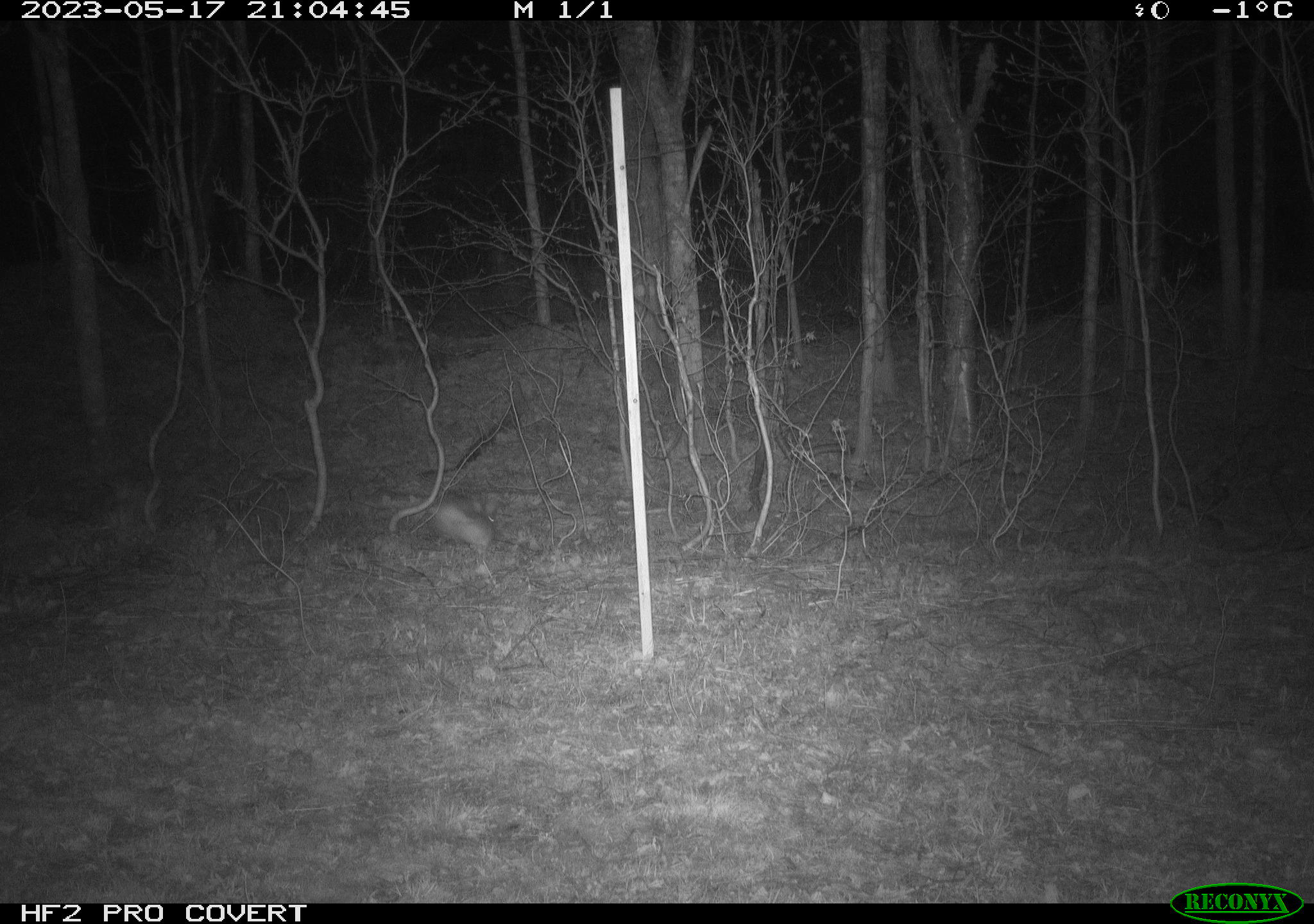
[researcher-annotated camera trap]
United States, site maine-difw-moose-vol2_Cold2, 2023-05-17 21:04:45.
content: unidentified animal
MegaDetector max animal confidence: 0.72